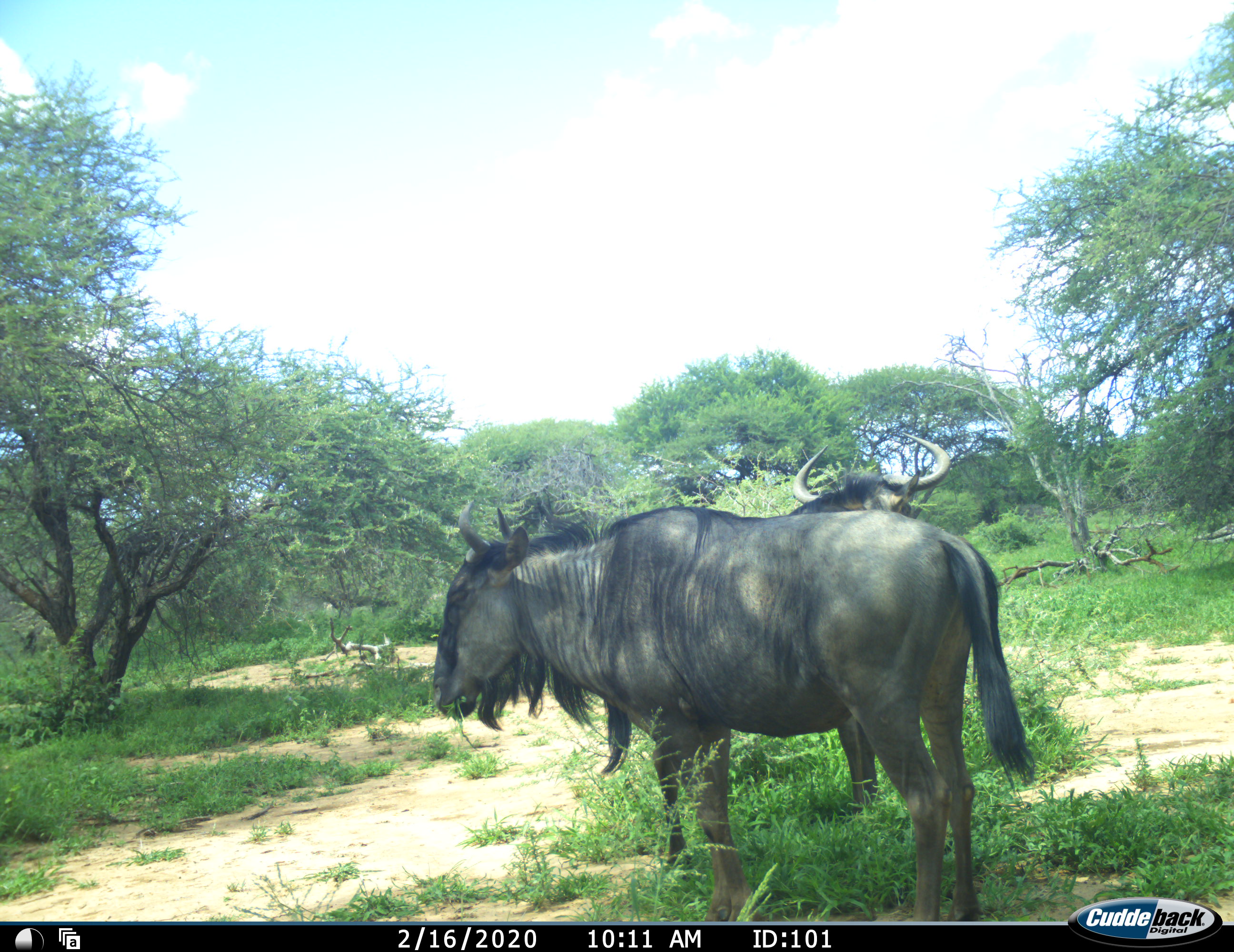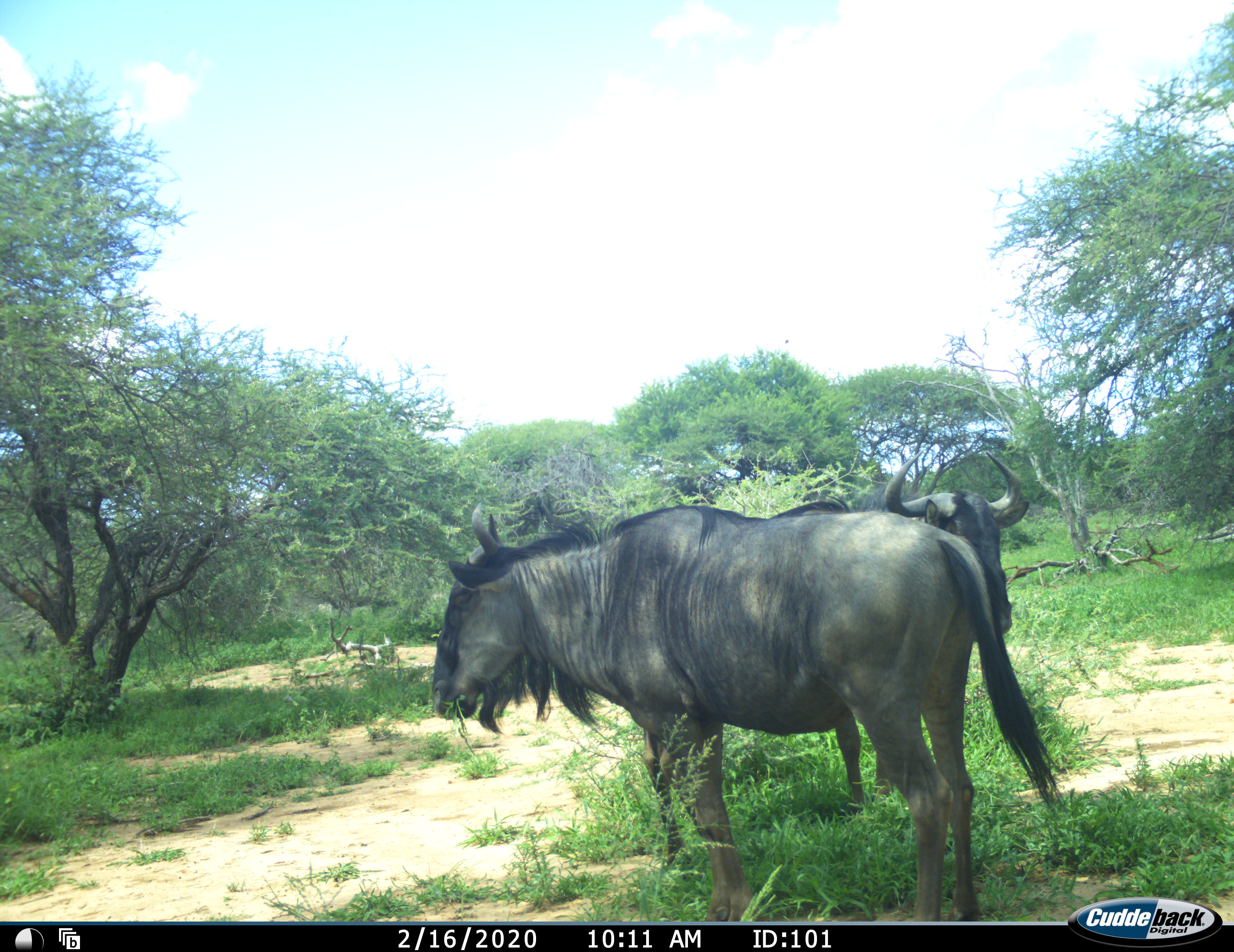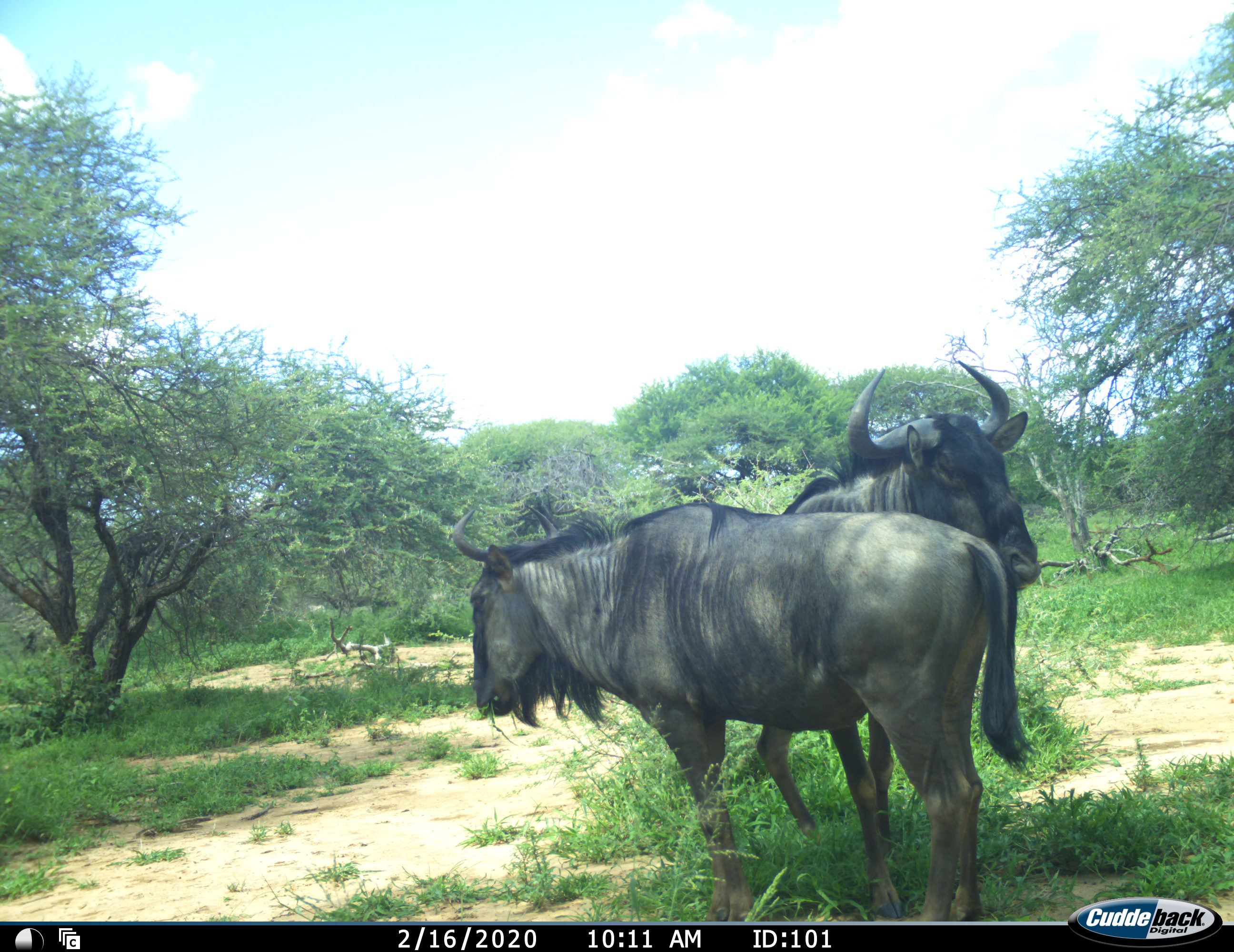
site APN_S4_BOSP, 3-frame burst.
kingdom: Animalia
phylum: Chordata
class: Mammalia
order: Artiodactyla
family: Bovidae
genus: Connochaetes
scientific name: Connochaetes taurinus taurinus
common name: blue wildebeest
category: wildebeestblue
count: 2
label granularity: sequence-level